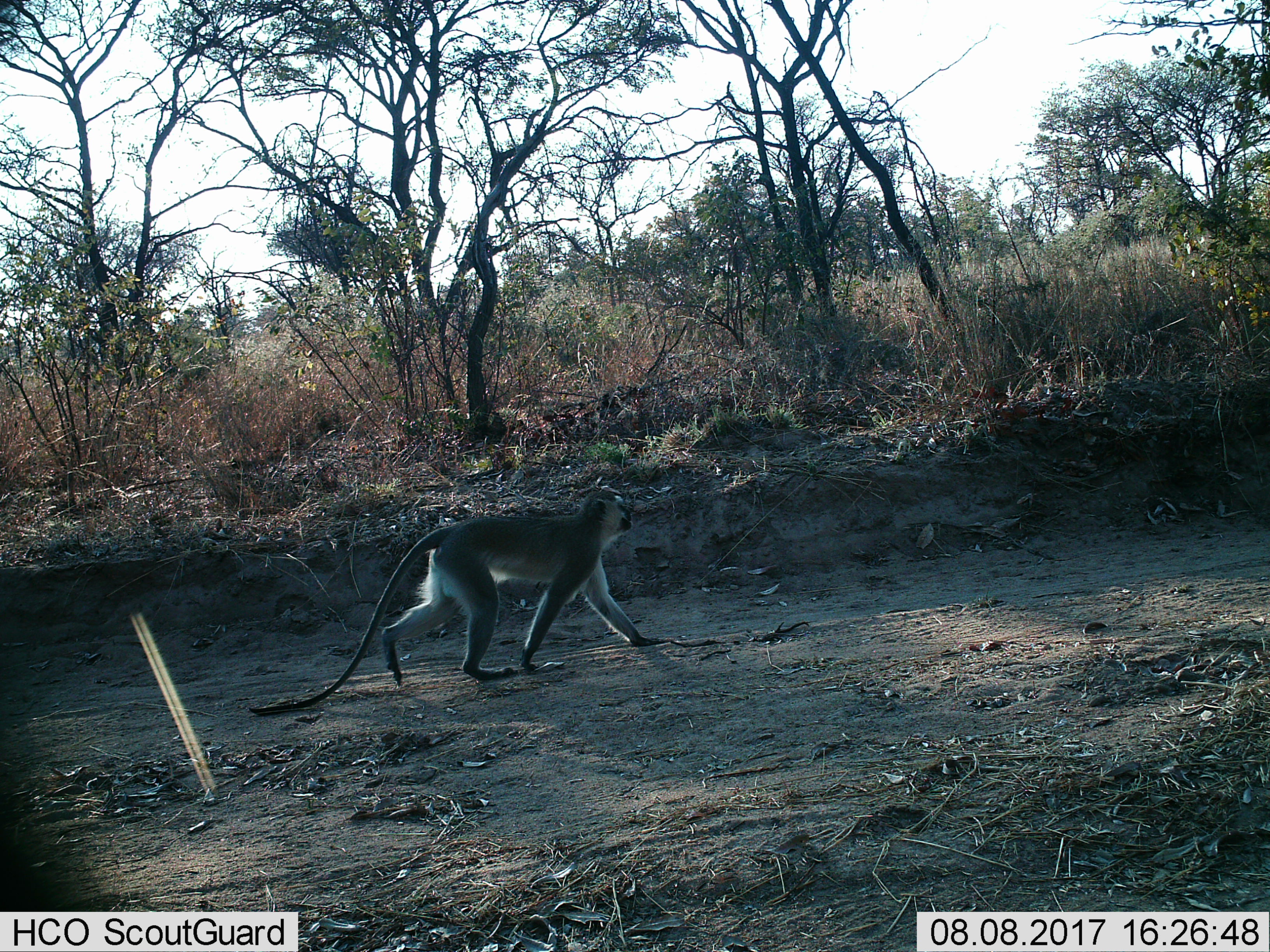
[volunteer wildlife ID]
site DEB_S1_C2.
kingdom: Animalia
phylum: Chordata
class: Mammalia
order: Primates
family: Cercopithecidae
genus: Chlorocebus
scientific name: Chlorocebus pygerythrus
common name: vervet monkey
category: monkeyvervet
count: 1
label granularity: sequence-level